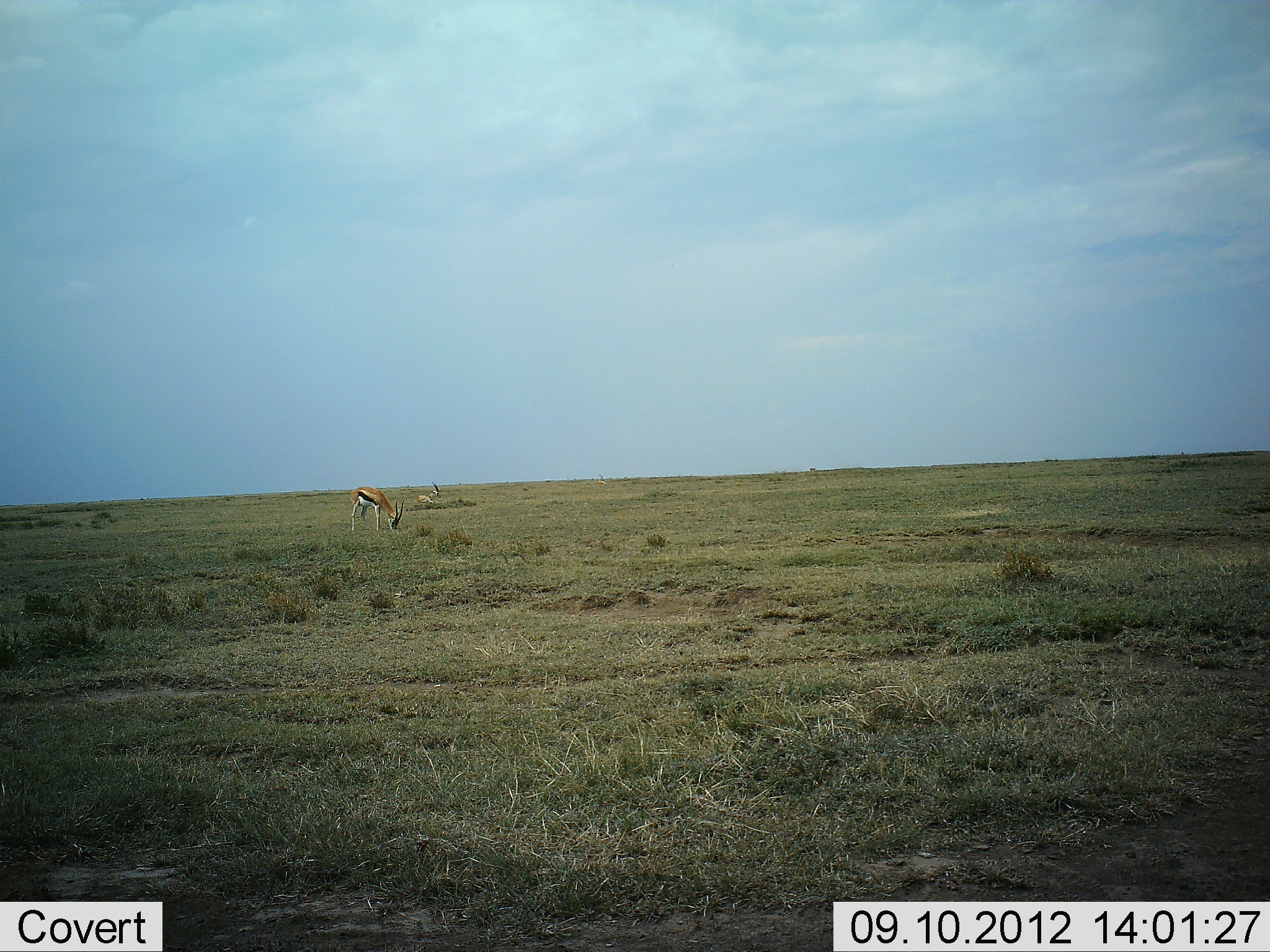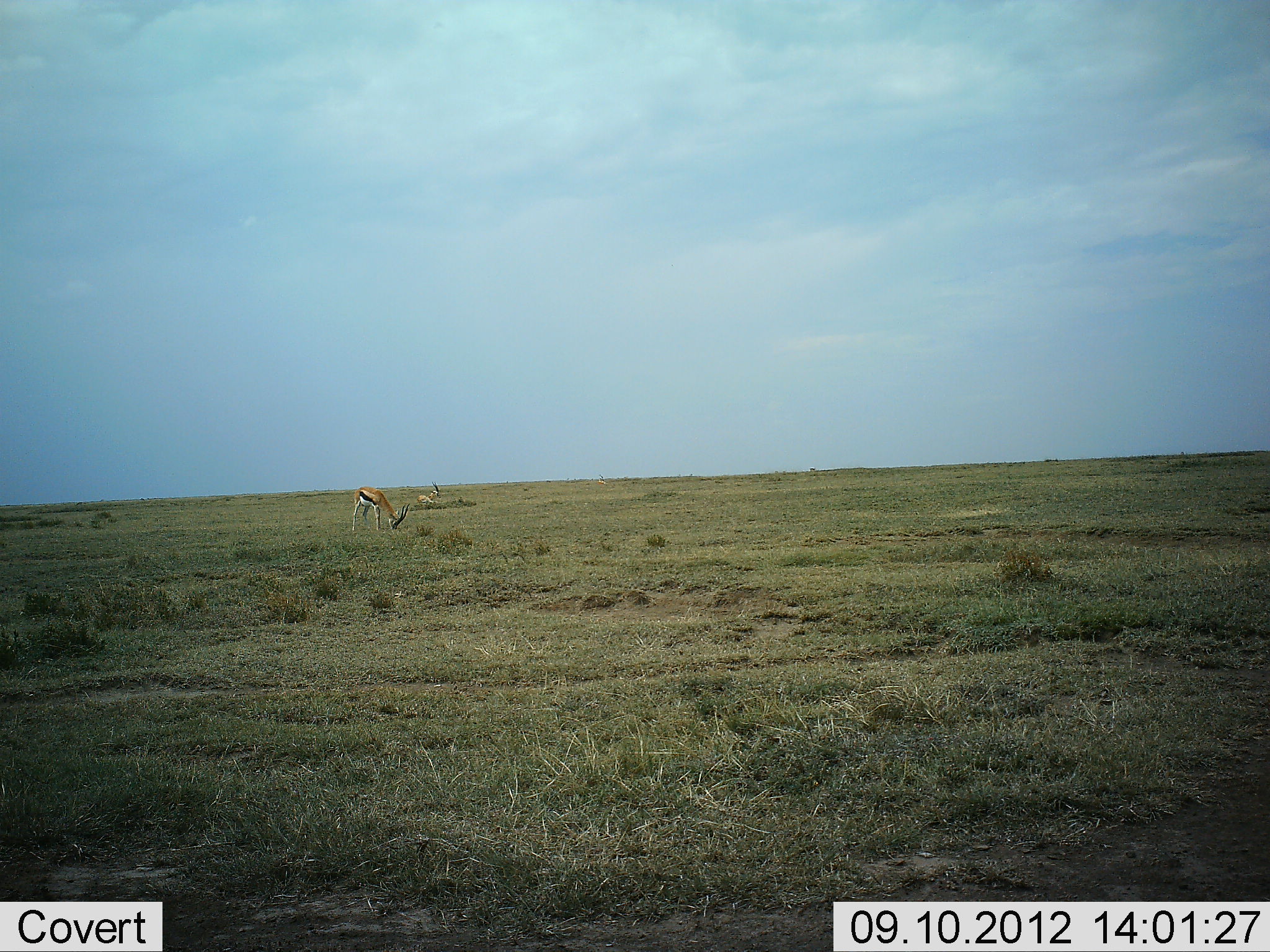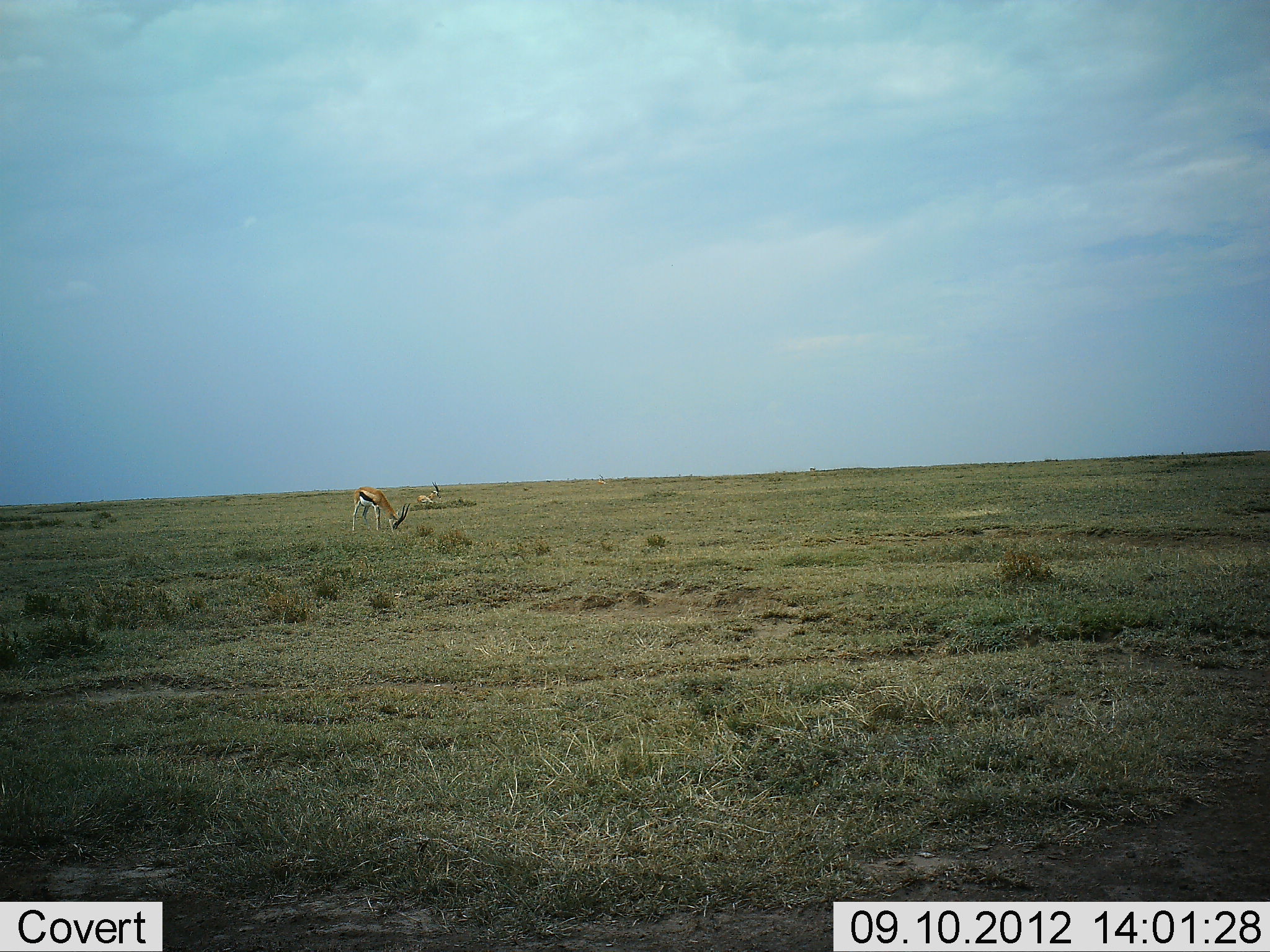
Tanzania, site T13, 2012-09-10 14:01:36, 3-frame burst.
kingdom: Animalia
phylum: Chordata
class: Mammalia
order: Artiodactyla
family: Bovidae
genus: Eudorcas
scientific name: Eudorcas thomsonii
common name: thomson's gazelle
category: gazellethomsons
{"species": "gazellethomsons (thomson's gazelle) (Eudorcas thomsonii)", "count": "2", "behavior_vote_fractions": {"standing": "60%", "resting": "20%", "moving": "0%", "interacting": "0%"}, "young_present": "0%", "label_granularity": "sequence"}